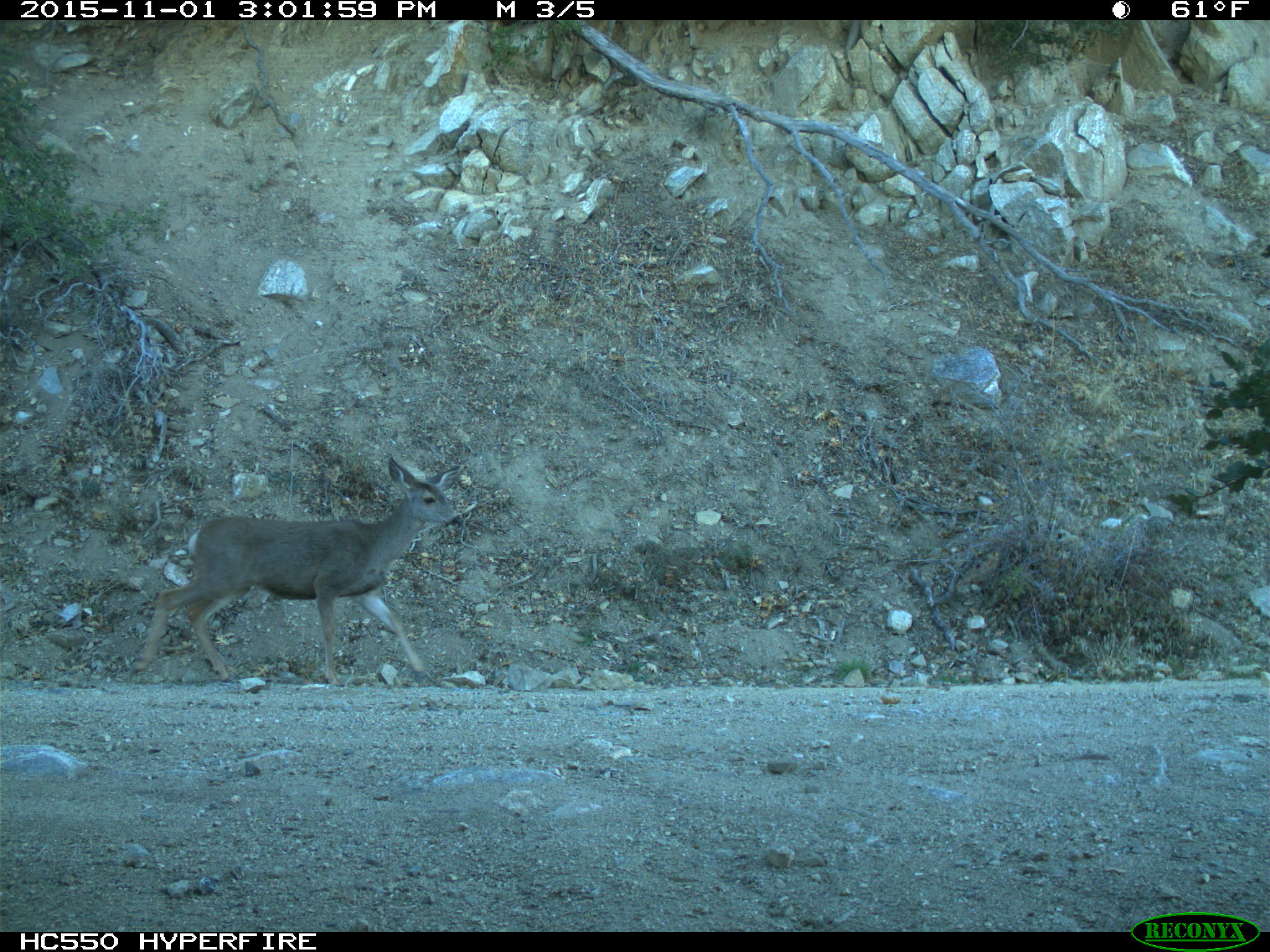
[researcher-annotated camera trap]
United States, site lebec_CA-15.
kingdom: Animalia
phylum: Chordata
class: Mammalia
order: Artiodactyla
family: Cervidae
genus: Odocoileus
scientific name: Odocoileus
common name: deer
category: unidentified deer